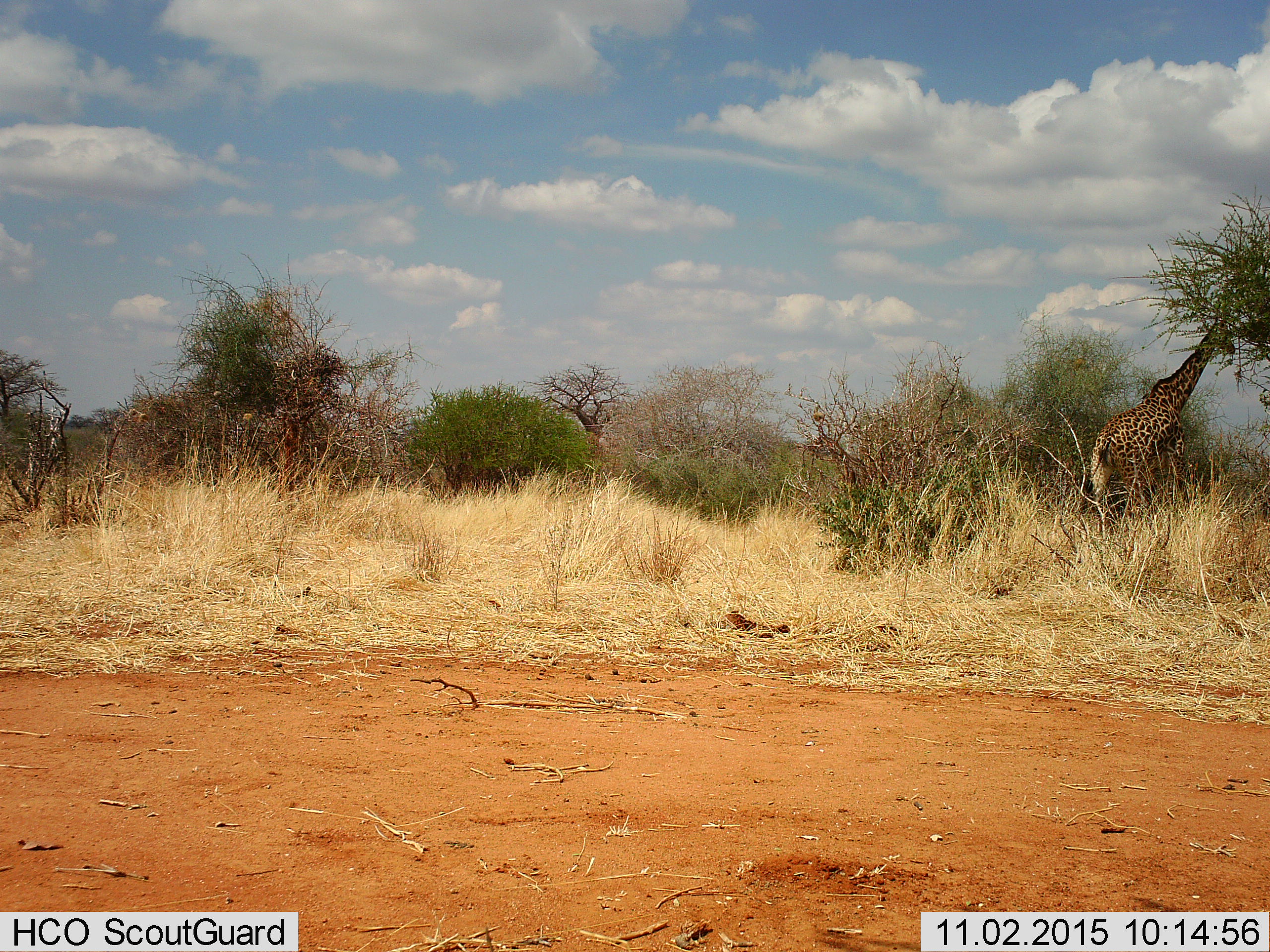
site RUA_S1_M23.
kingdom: Animalia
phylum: Chordata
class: Mammalia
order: Artiodactyla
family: Giraffidae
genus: Giraffa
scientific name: Giraffa camelopardalis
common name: giraffe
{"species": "giraffe (Giraffa camelopardalis)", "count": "1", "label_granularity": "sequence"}